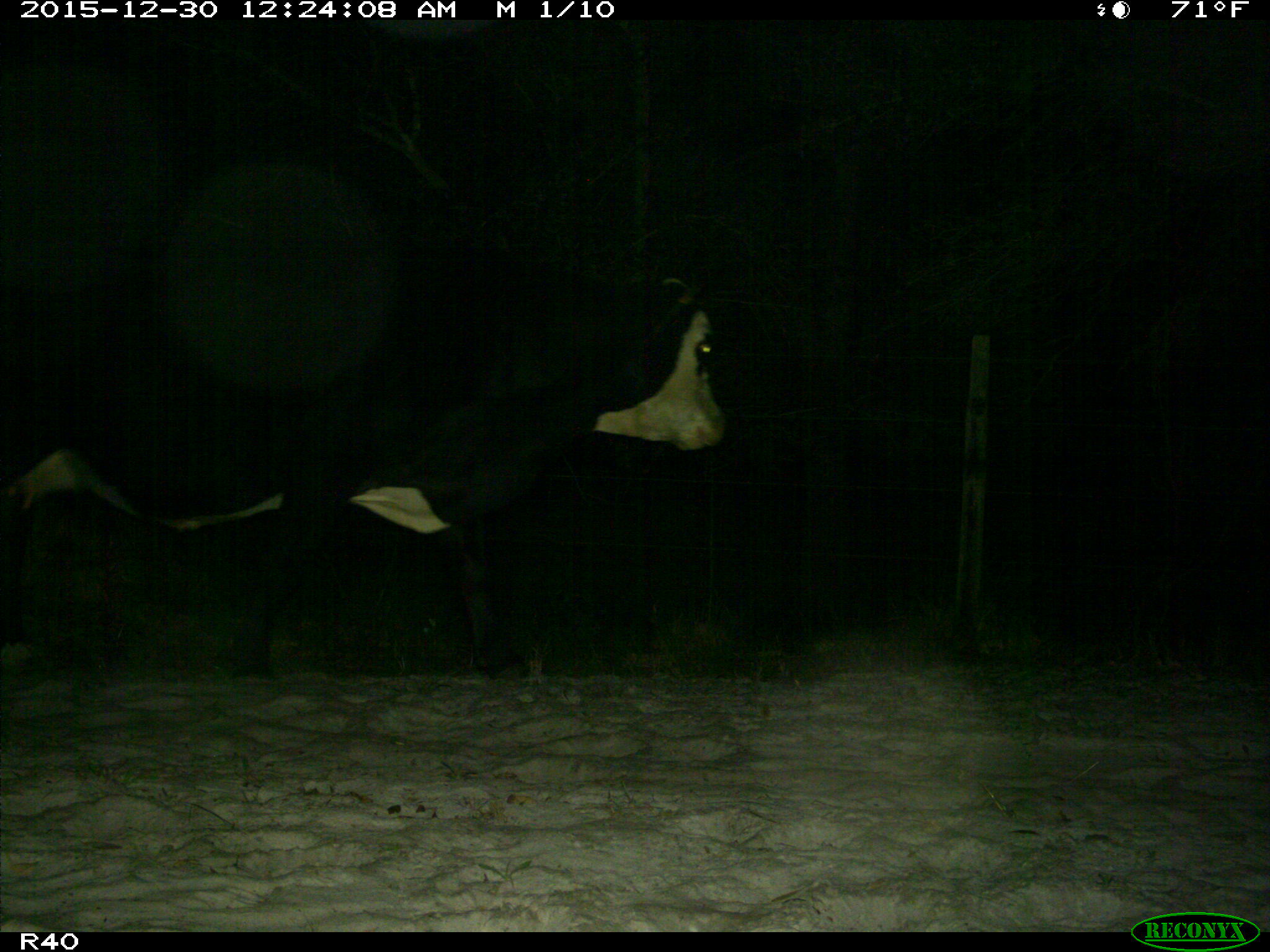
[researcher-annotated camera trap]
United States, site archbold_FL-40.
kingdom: Animalia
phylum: Chordata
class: Mammalia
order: Artiodactyla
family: Bovidae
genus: Bos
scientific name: Bos taurus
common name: domestic cow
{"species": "Bos taurus (domestic cow)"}